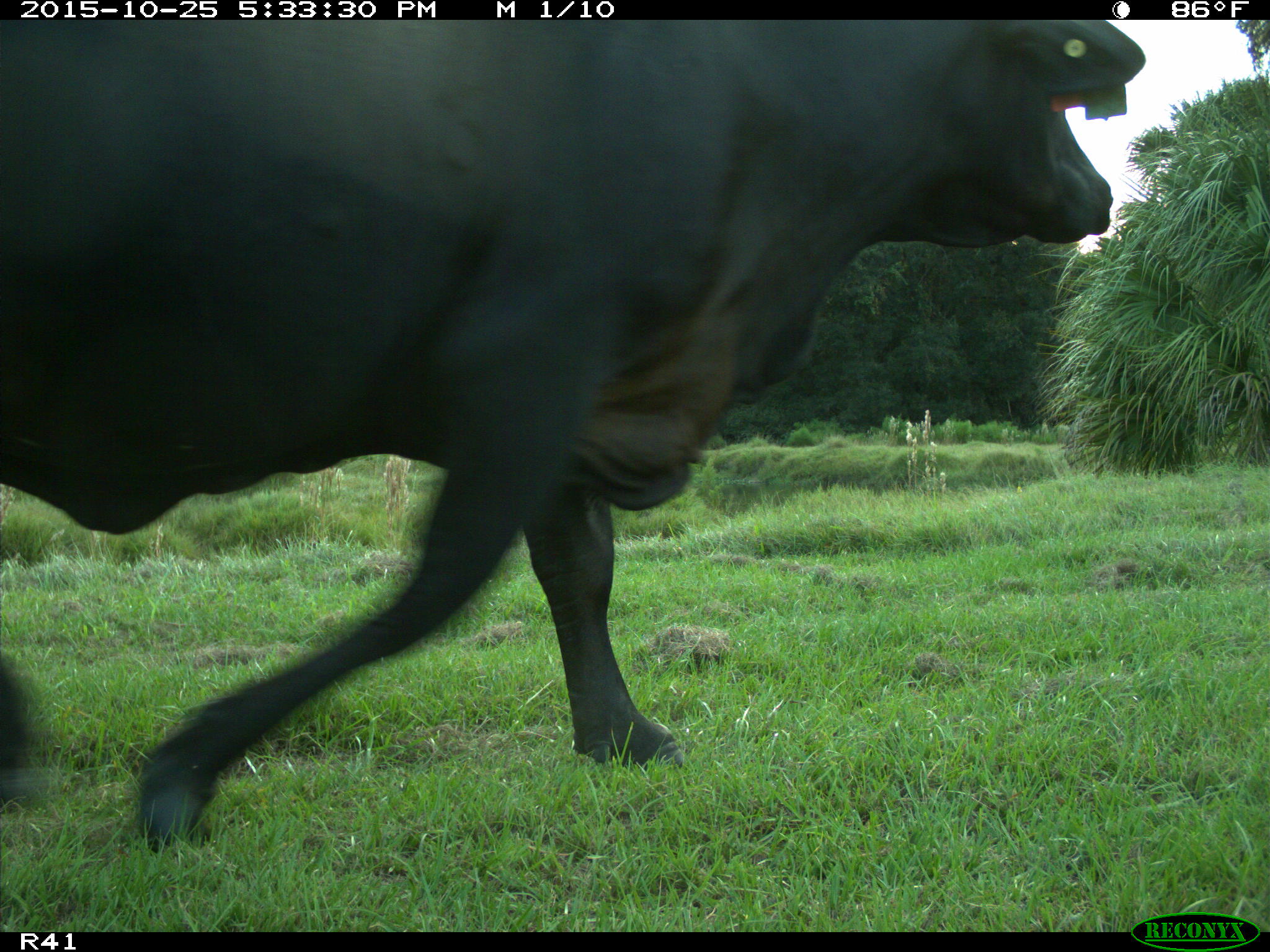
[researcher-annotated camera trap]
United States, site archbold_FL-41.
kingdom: Animalia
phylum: Chordata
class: Mammalia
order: Artiodactyla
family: Bovidae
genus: Bos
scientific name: Bos taurus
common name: domestic cow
Bos taurus (domestic cow).